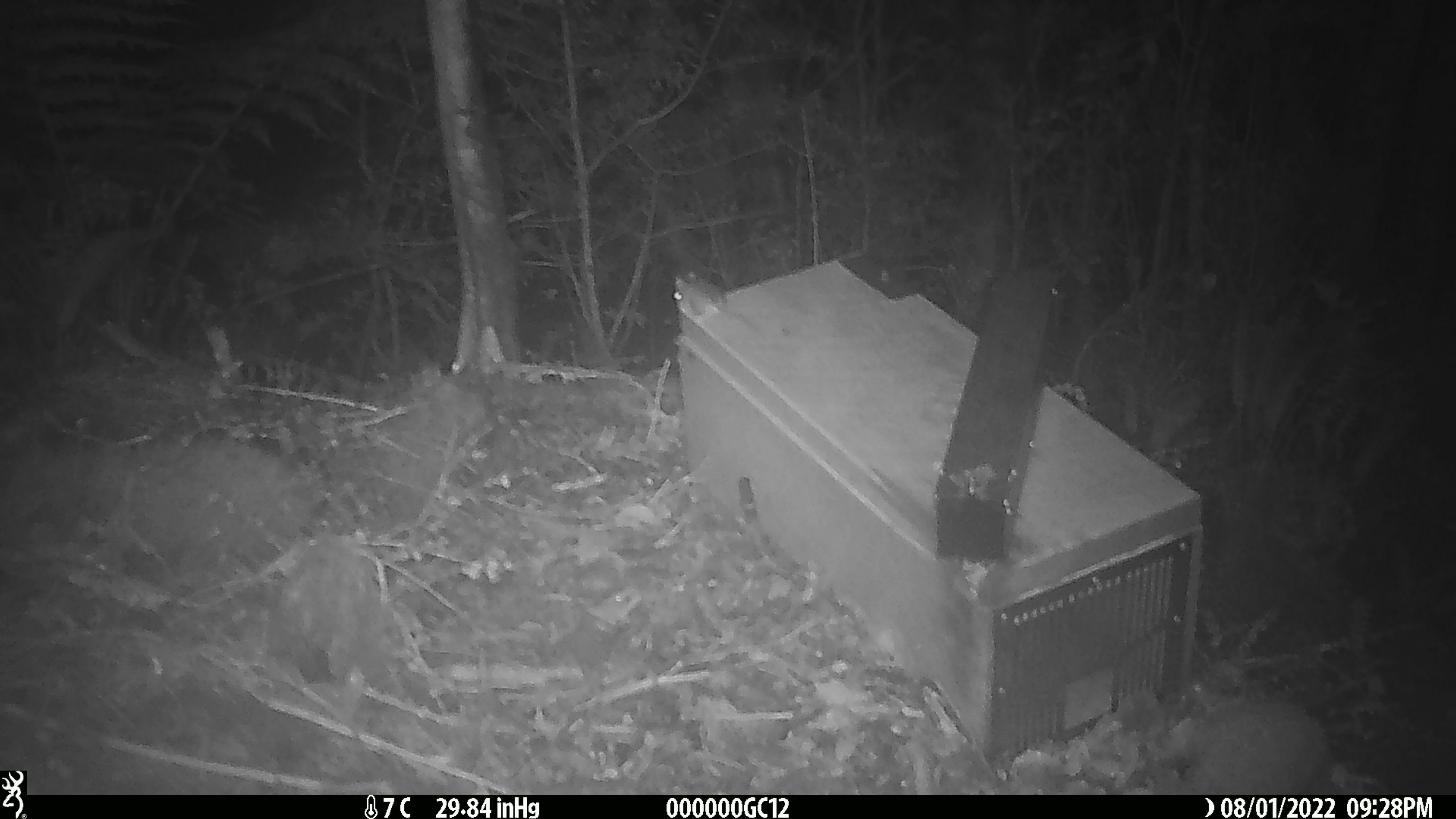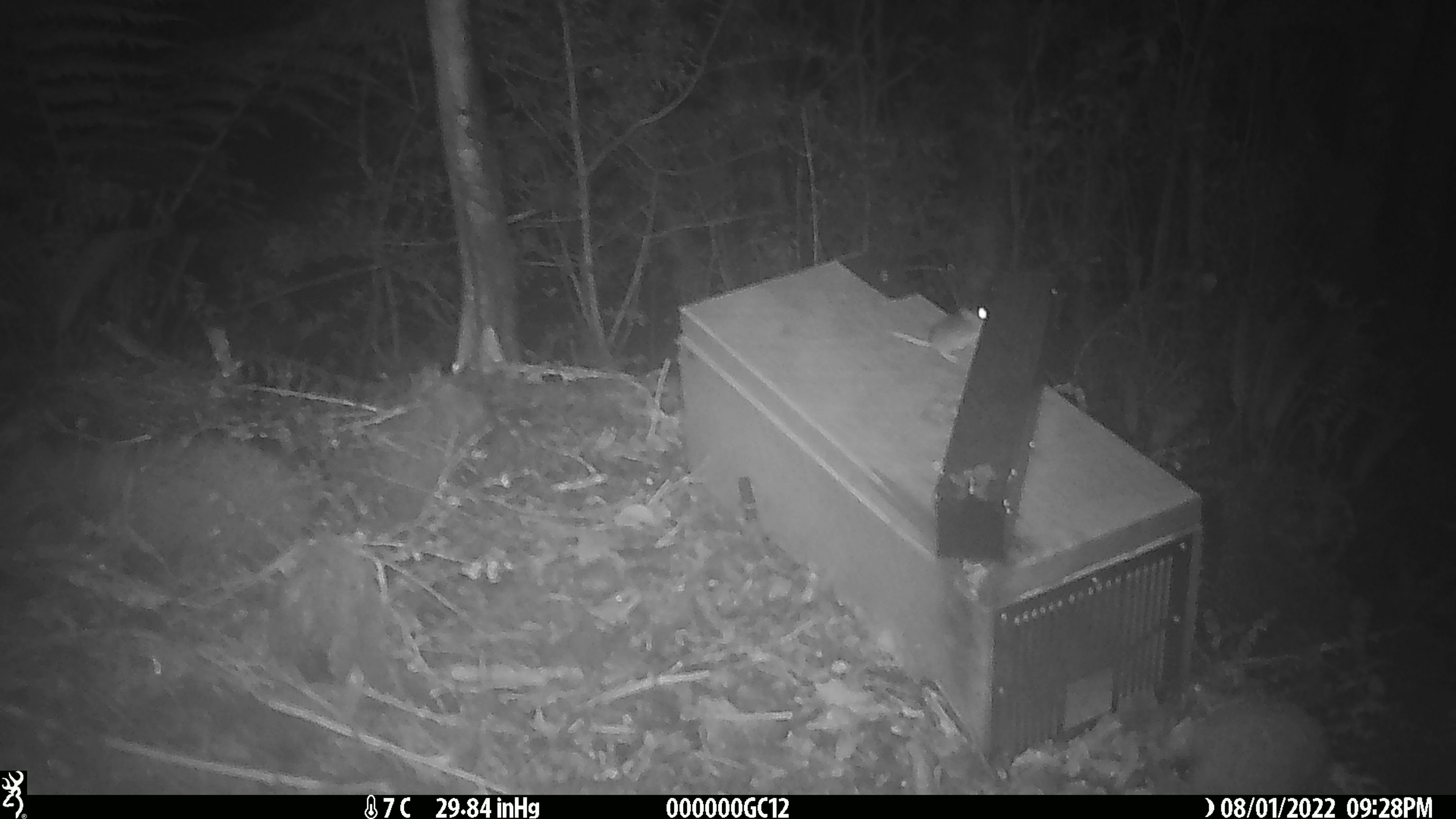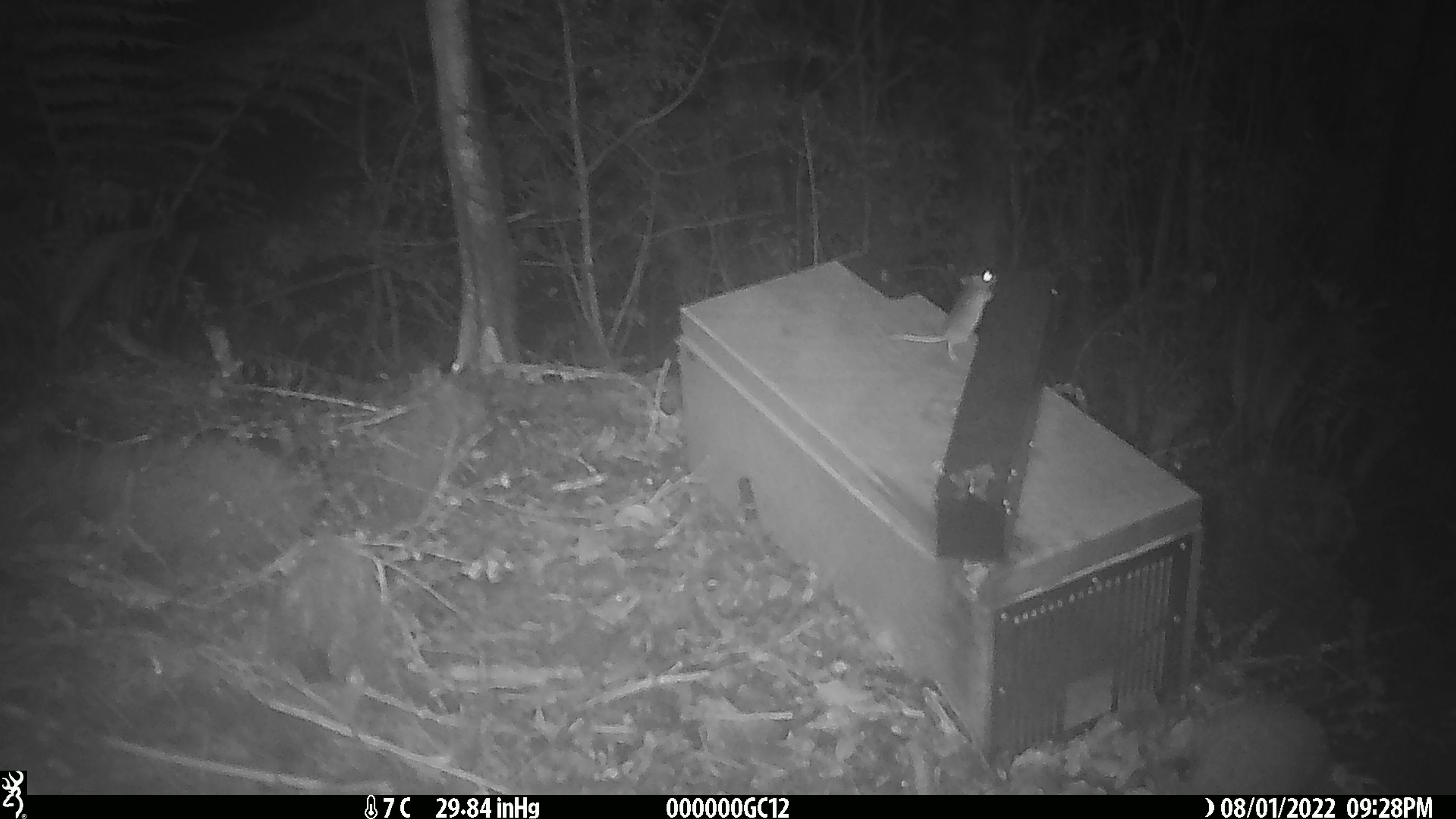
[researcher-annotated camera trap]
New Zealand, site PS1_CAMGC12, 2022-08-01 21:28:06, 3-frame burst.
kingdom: Animalia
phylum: Chordata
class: Mammalia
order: Rodentia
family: Muridae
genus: Mus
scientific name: Mus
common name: mouse